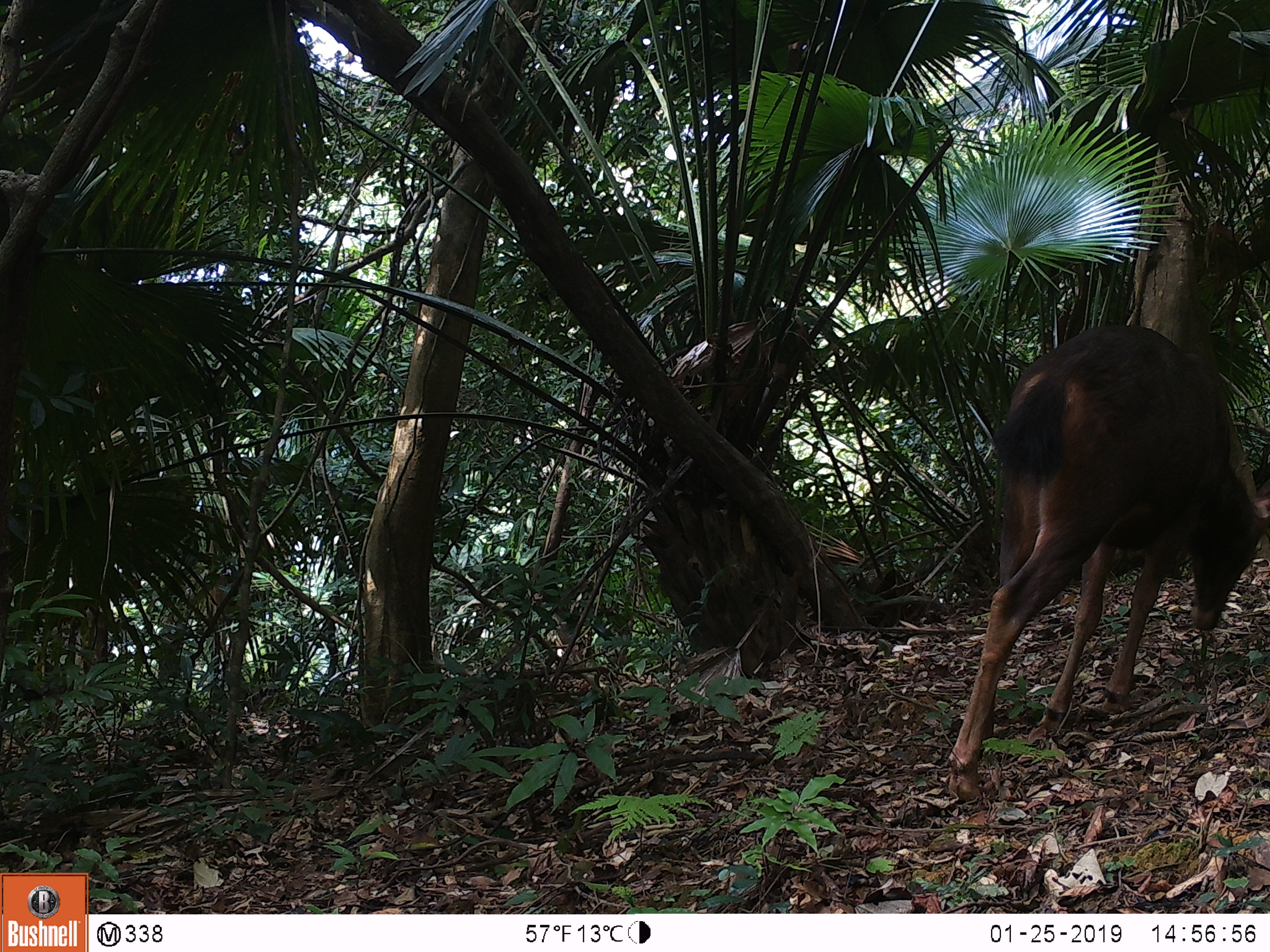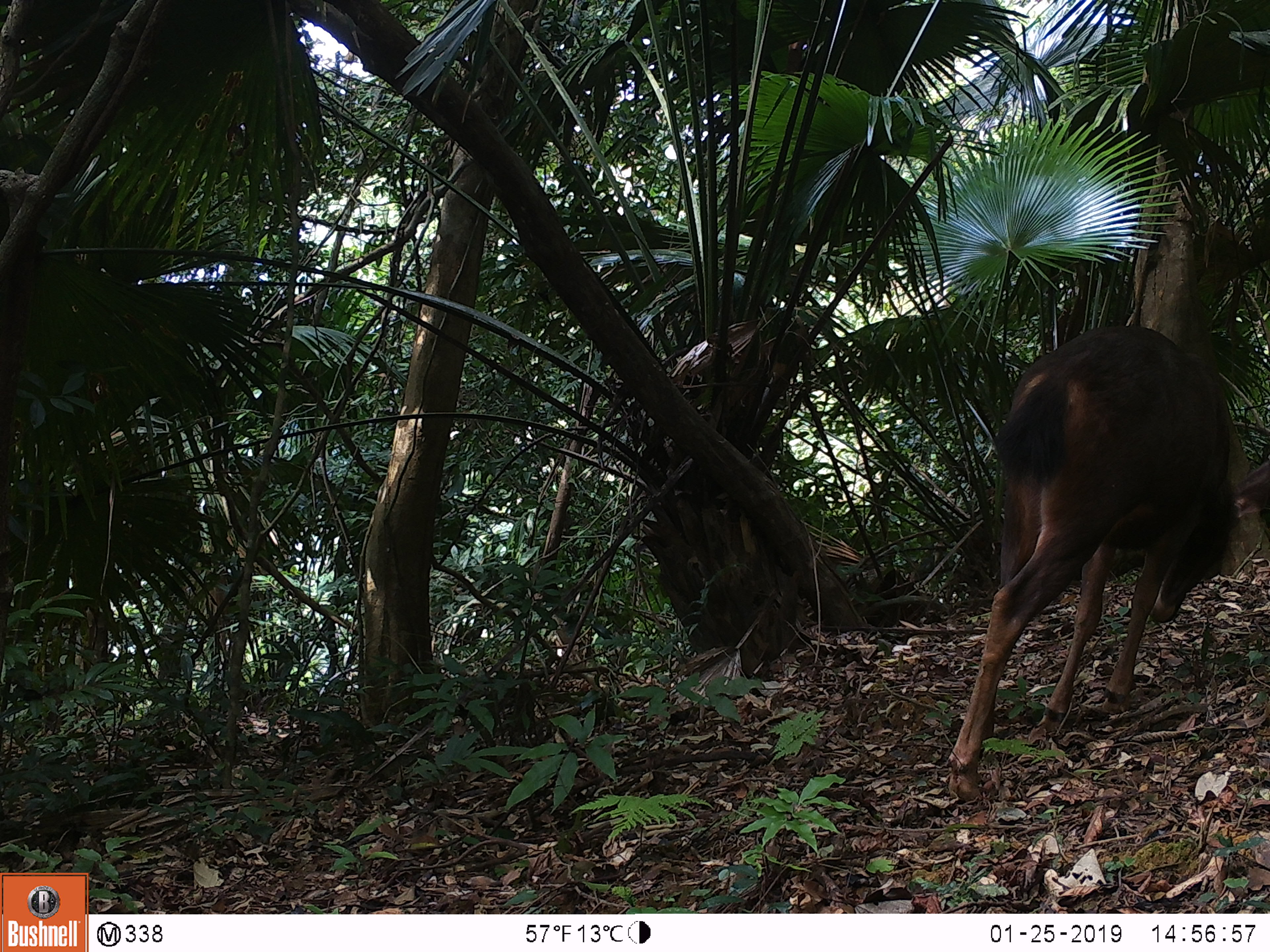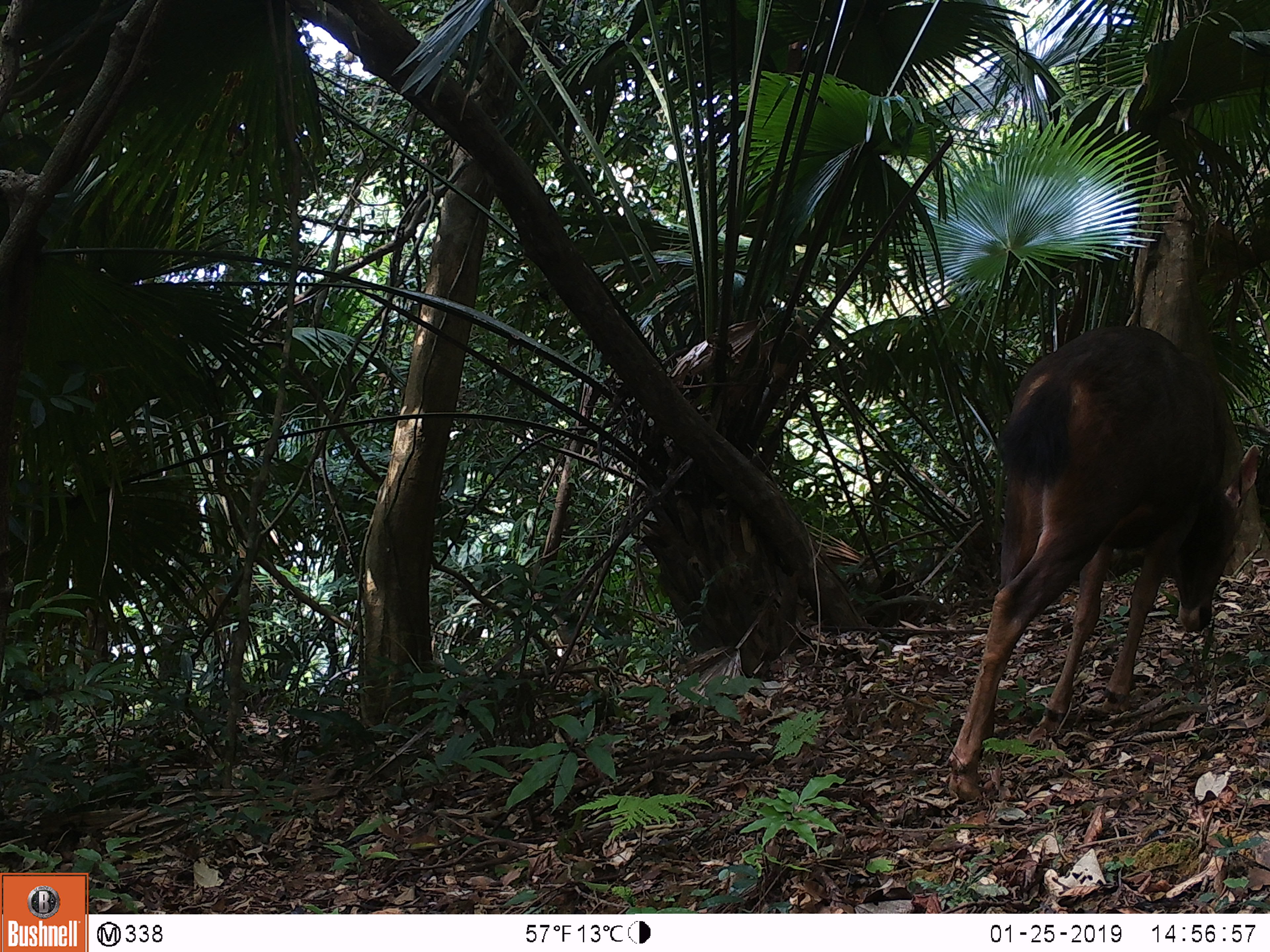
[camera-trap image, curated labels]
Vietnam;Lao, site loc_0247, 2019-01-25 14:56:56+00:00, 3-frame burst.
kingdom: Animalia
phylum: Chordata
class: Mammalia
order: Artiodactyla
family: Cervidae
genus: Rusa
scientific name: Rusa unicolor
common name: sambar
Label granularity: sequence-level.